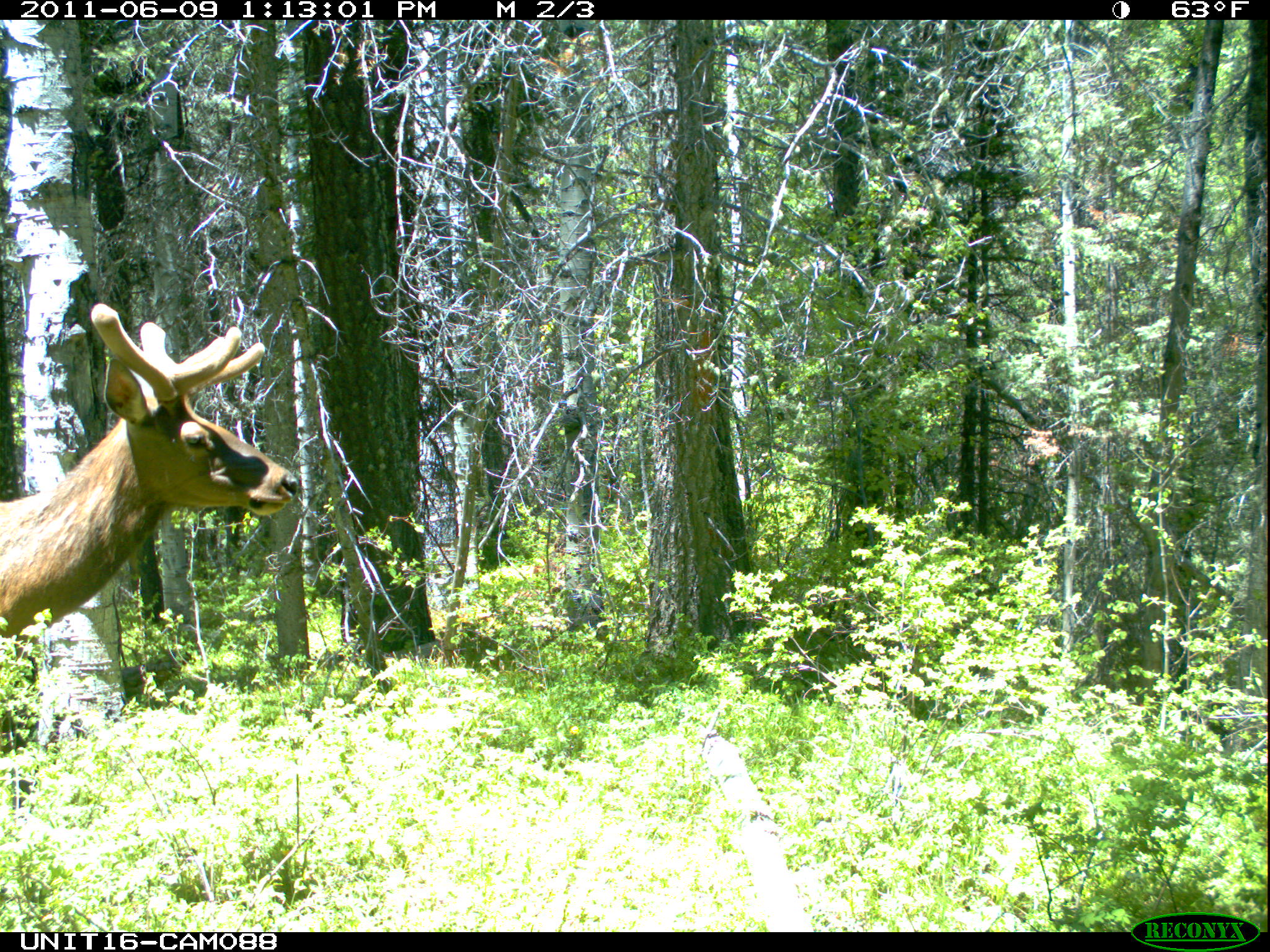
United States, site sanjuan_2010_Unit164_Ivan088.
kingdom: Animalia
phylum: Chordata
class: Mammalia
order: Artiodactyla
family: Cervidae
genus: Cervus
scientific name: Cervus elaphus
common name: red deer